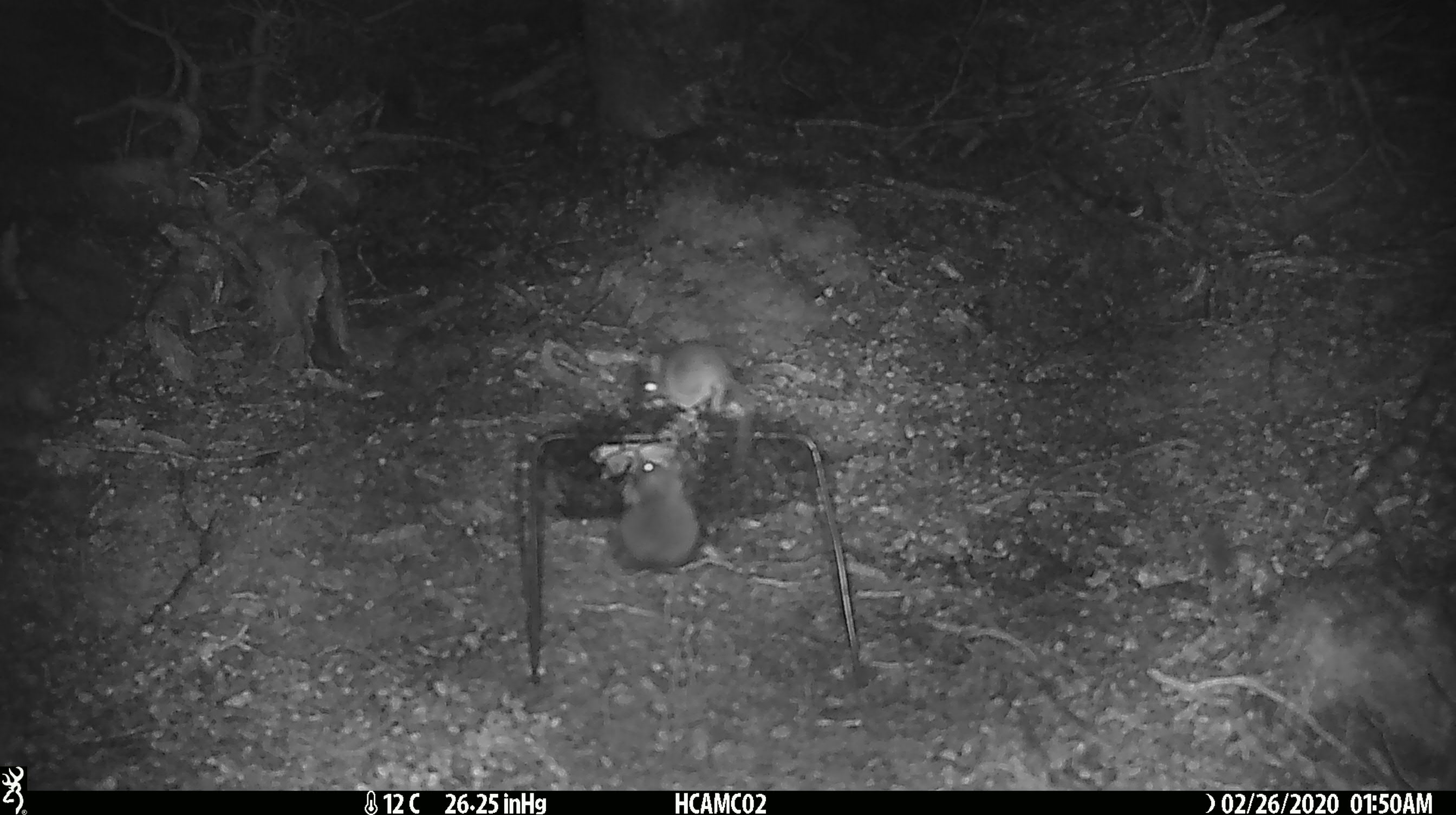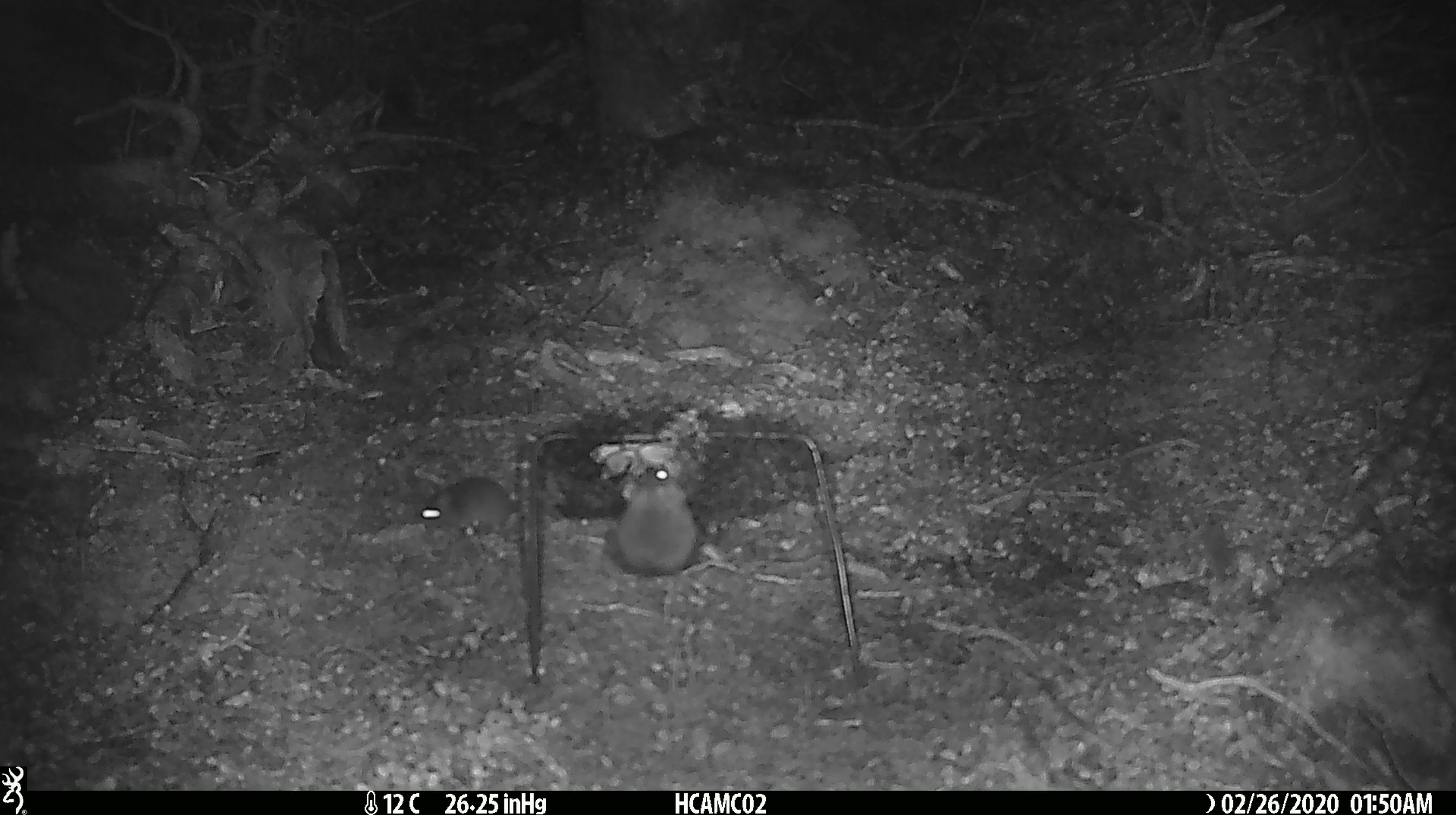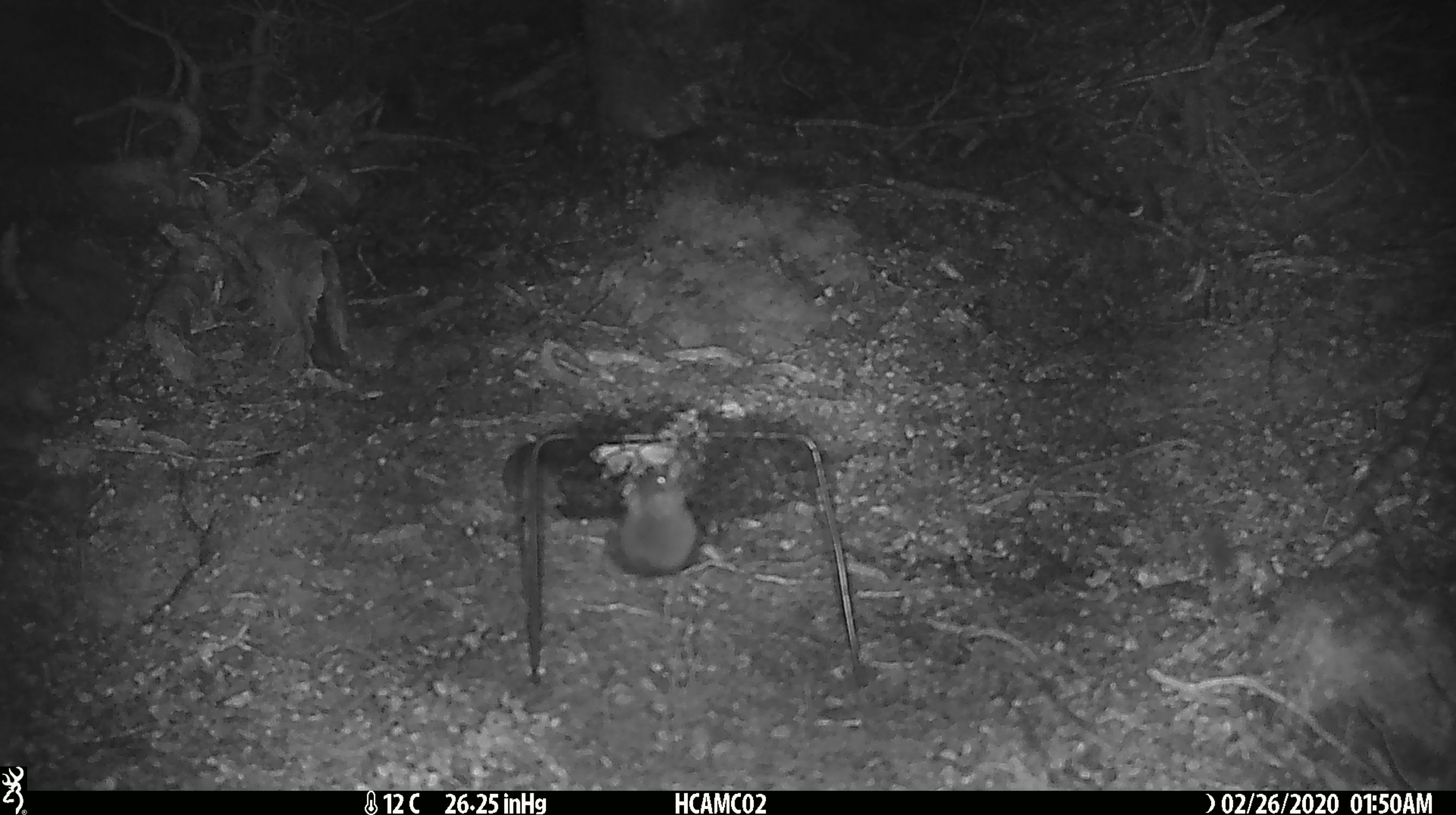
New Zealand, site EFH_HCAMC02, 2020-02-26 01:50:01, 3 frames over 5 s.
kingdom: Animalia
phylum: Chordata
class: Mammalia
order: Rodentia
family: Muridae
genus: Mus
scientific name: Mus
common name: mouse